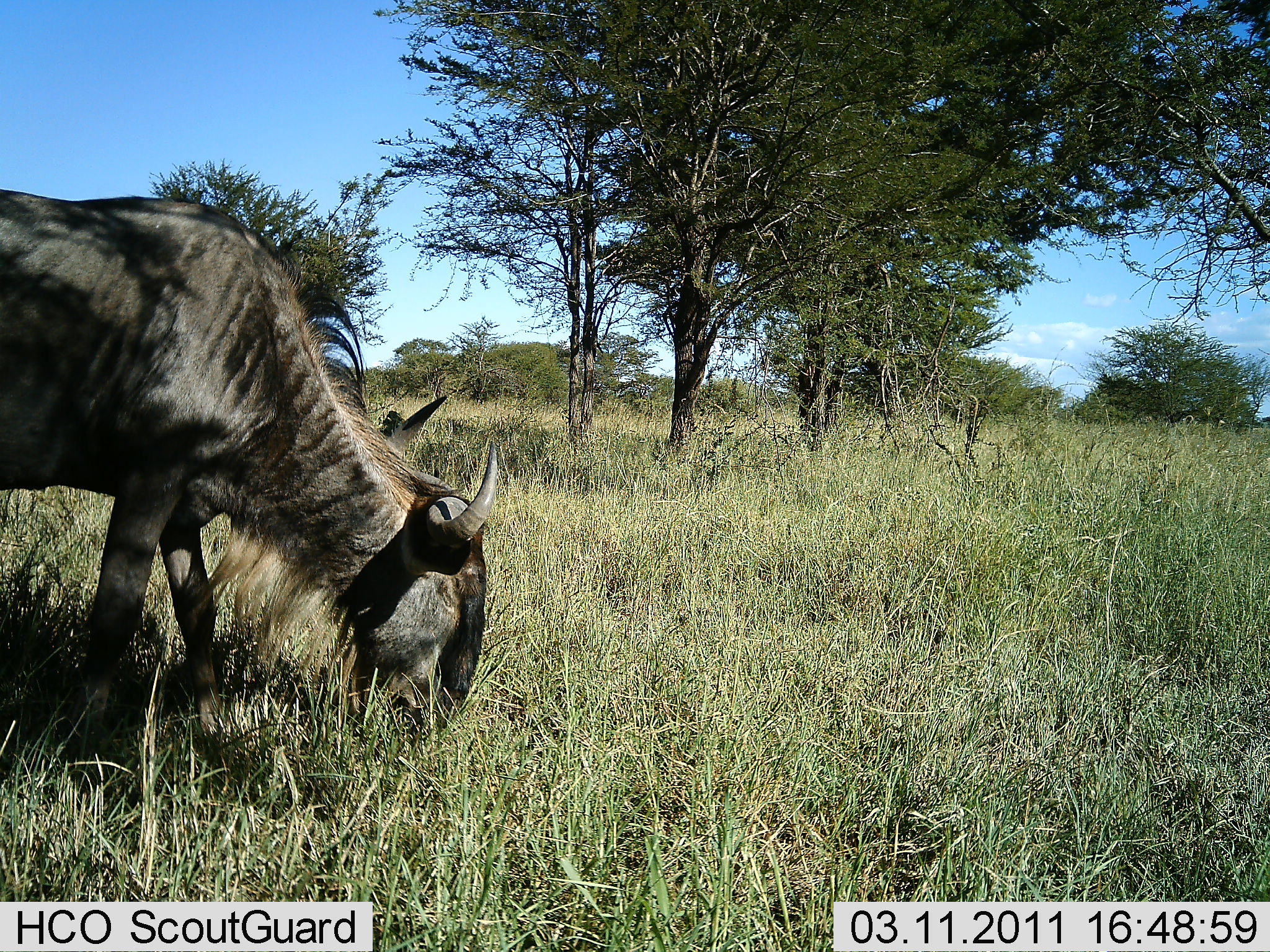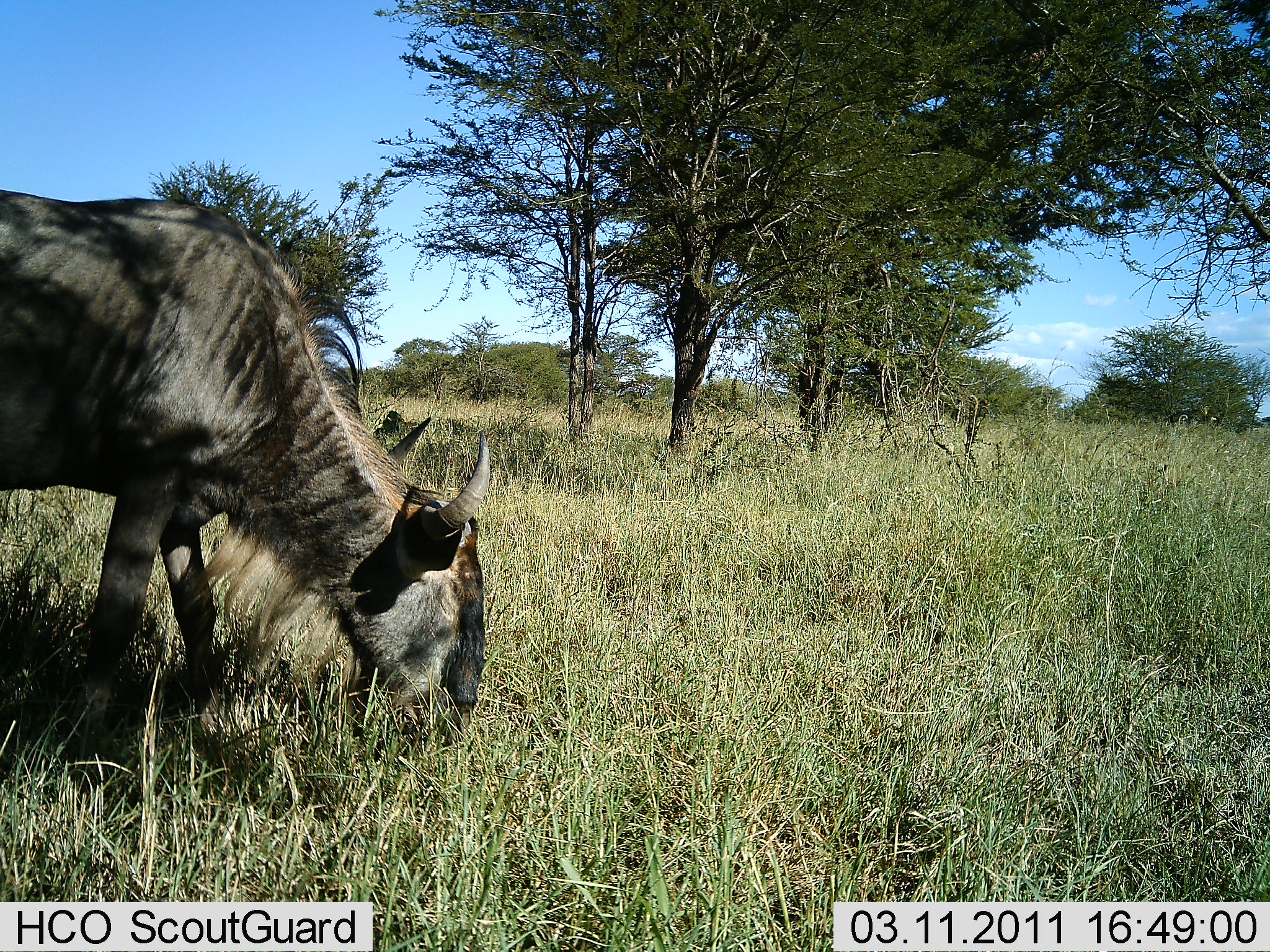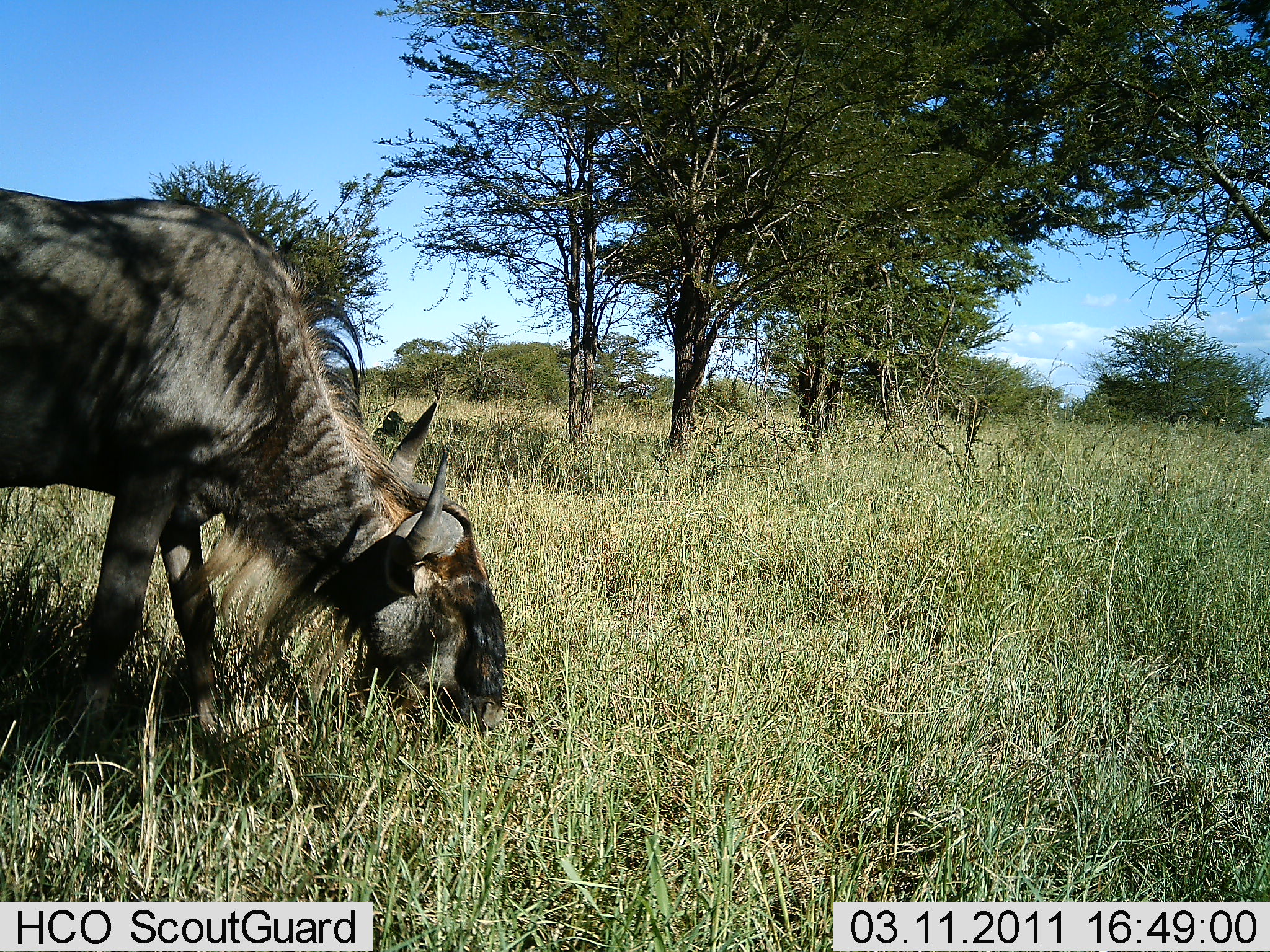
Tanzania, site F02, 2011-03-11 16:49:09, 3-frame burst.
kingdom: Animalia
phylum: Chordata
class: Mammalia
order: Artiodactyla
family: Bovidae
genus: Connochaetes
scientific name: Connochaetes taurinus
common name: blue wildebeest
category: wildebeest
Wildebeest (blue wildebeest) (Connochaetes taurinus), count 1. Behavior (volunteer vote fractions): standing 0%, resting 0%, moving 0%, interacting 0%. Young present (vote fraction): 0%. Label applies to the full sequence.